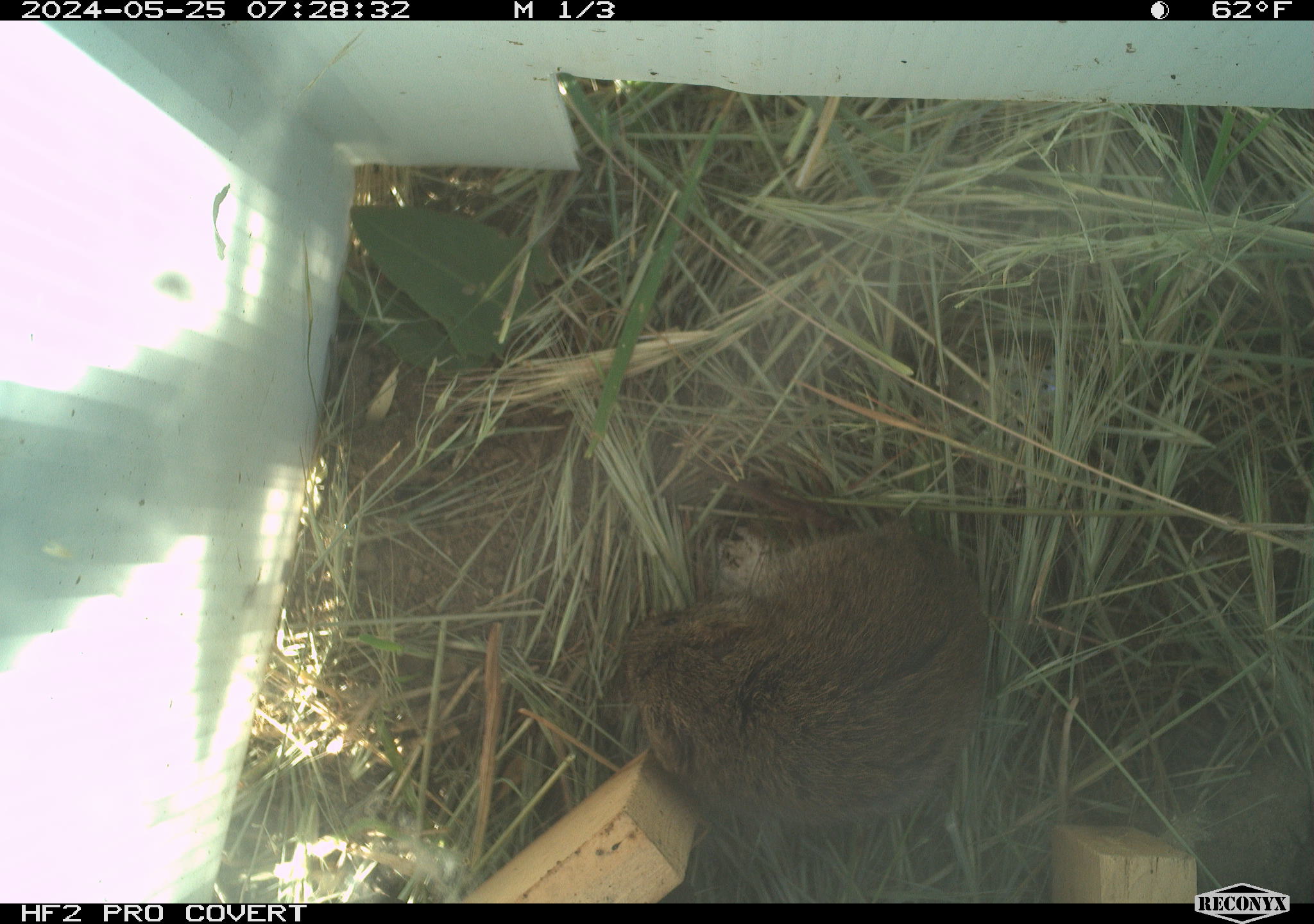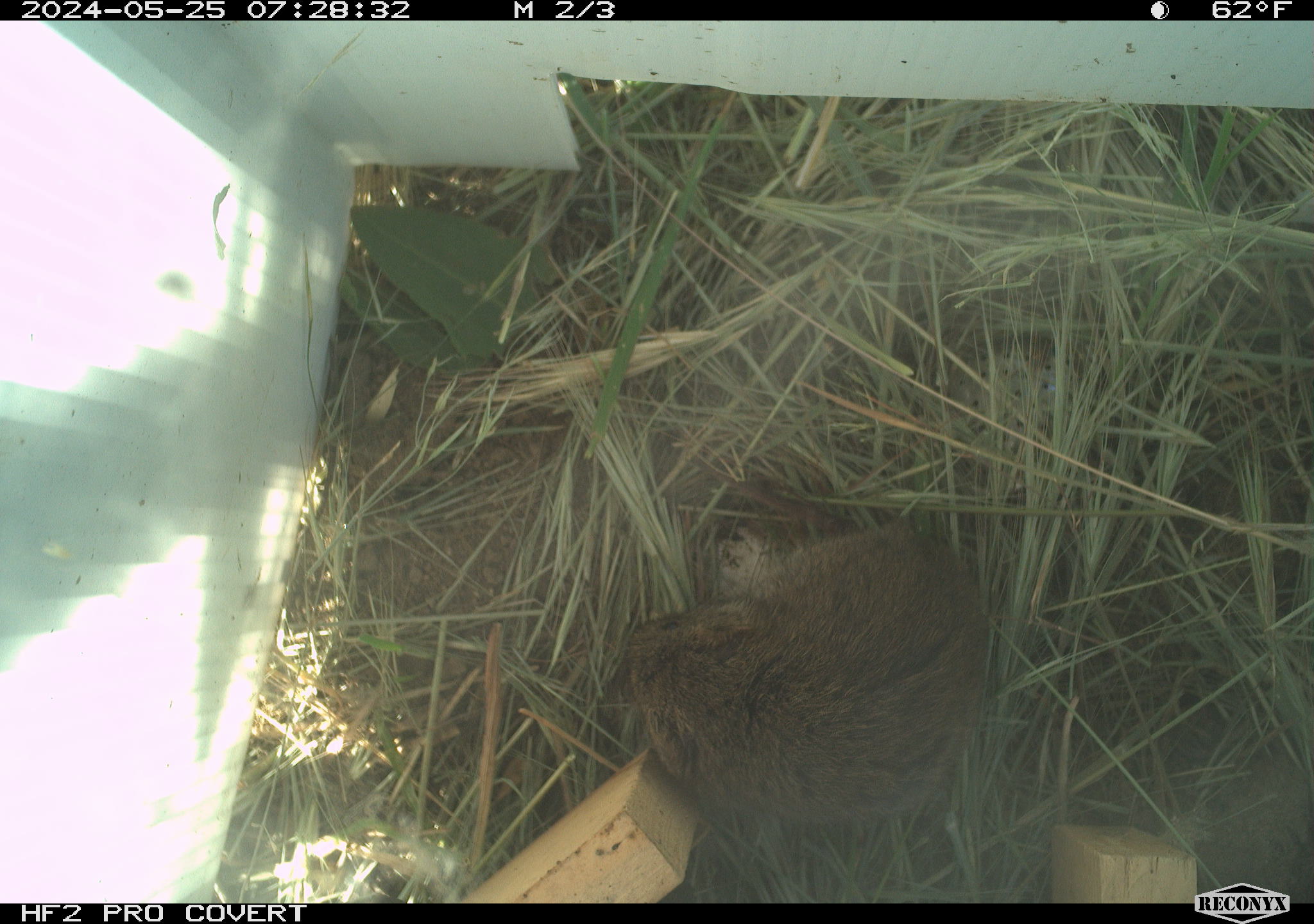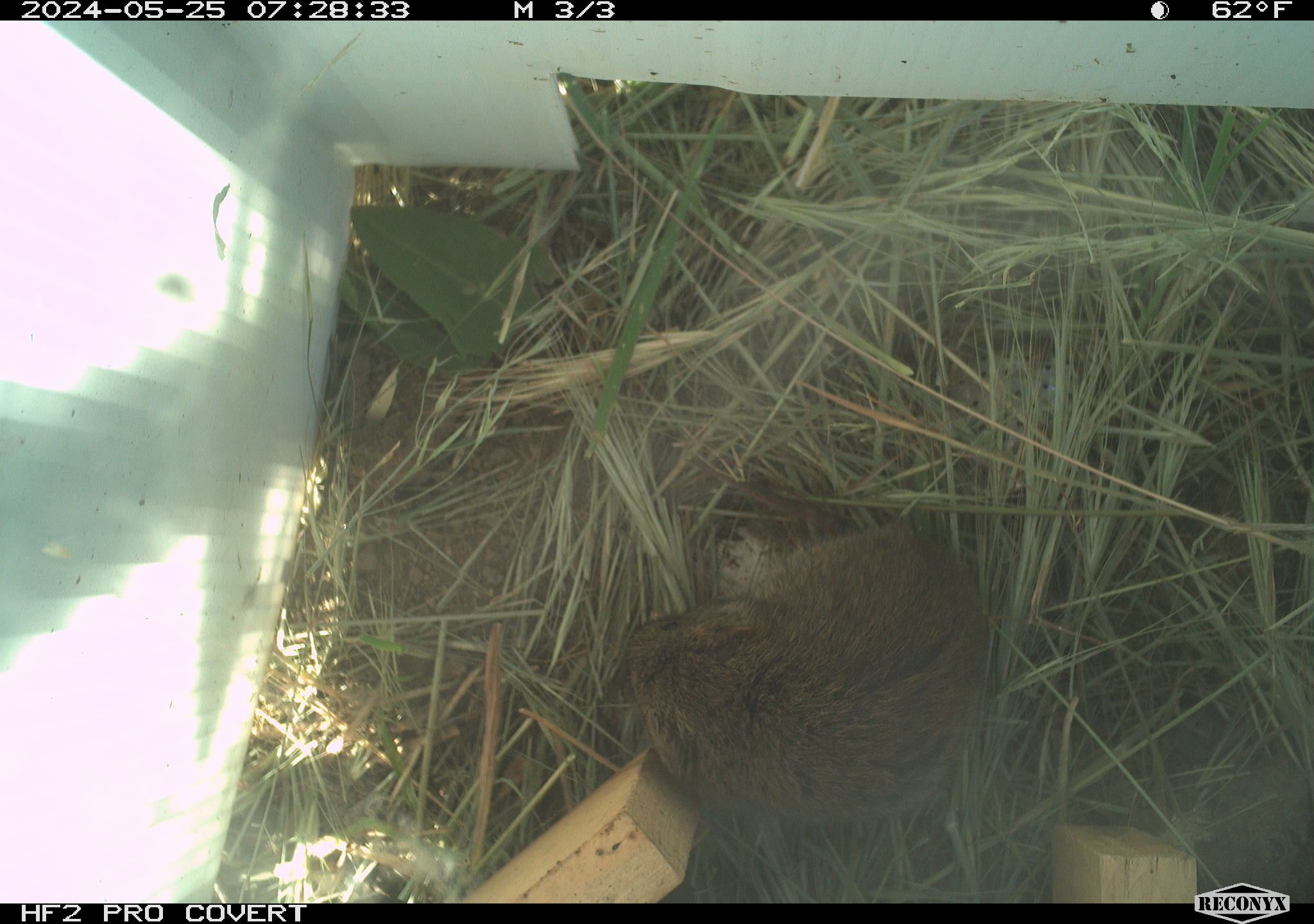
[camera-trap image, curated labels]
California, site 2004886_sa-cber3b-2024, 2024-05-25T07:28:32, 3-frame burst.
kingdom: Animalia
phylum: Chordata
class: Mammalia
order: Rodentia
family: Cricetidae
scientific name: Arvicolinae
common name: voles, lemmings, and muskrats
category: arvicolinae subfamily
Arvicolinae subfamily (voles, lemmings, and muskrats) (Arvicolinae).